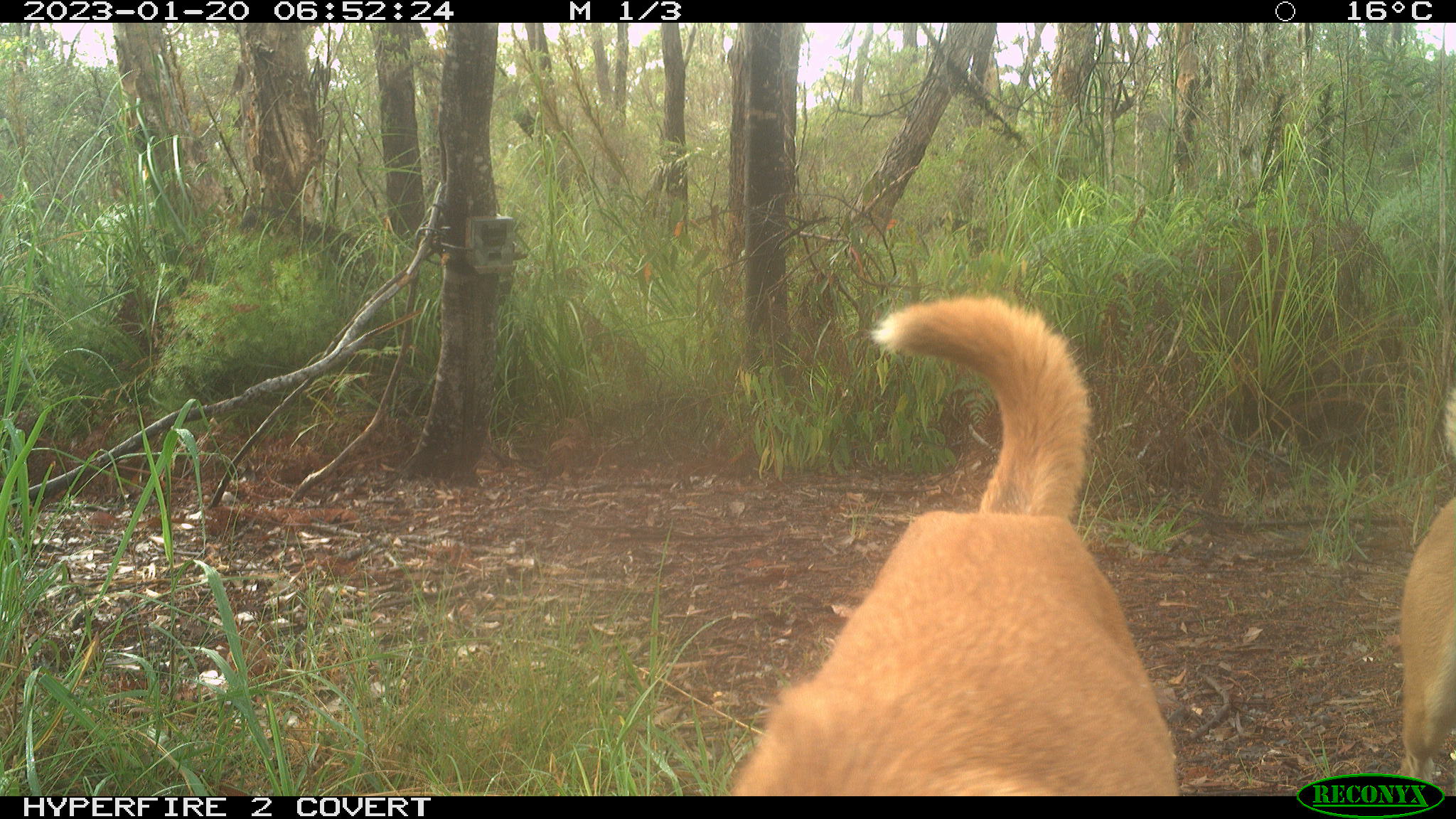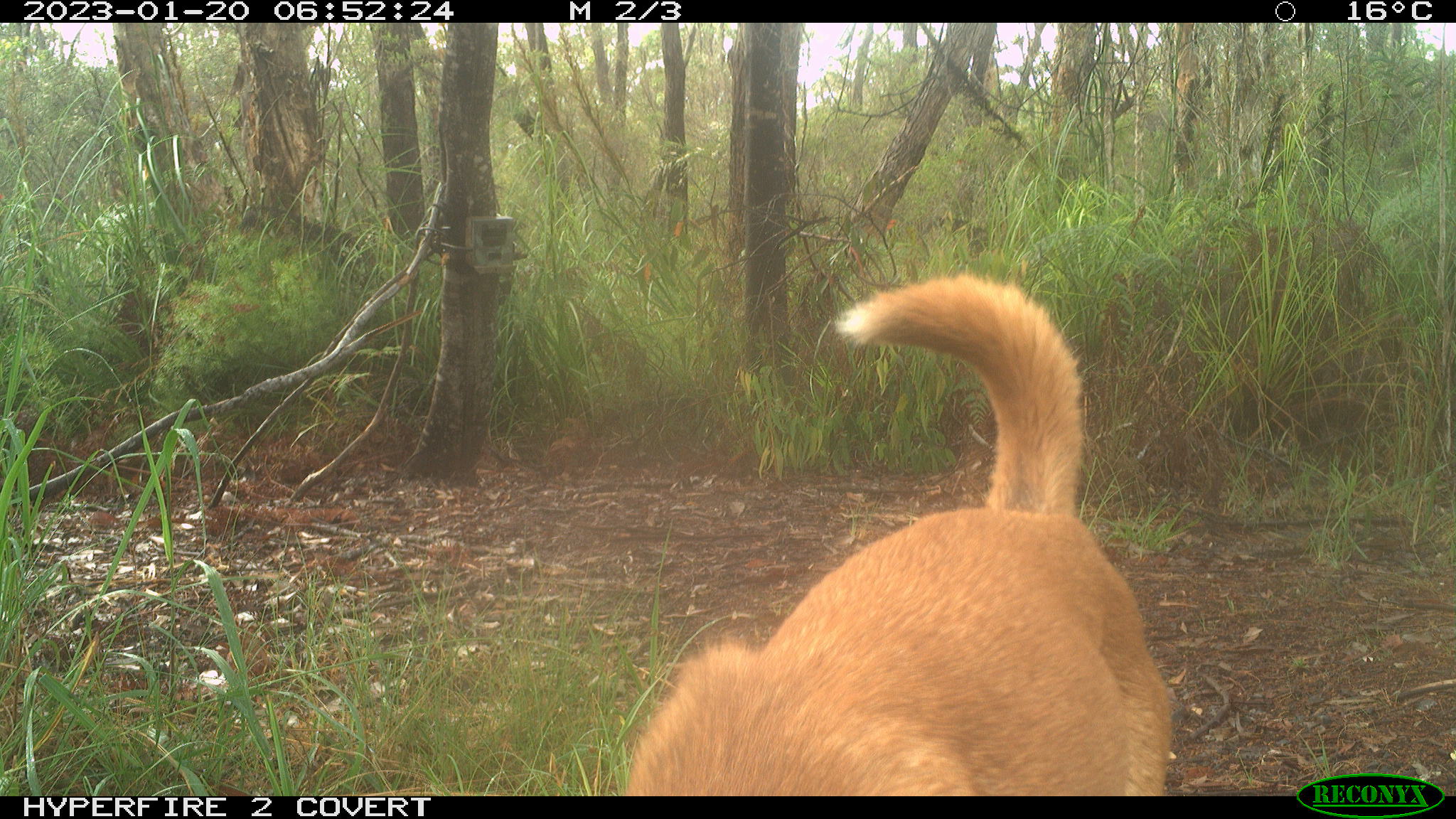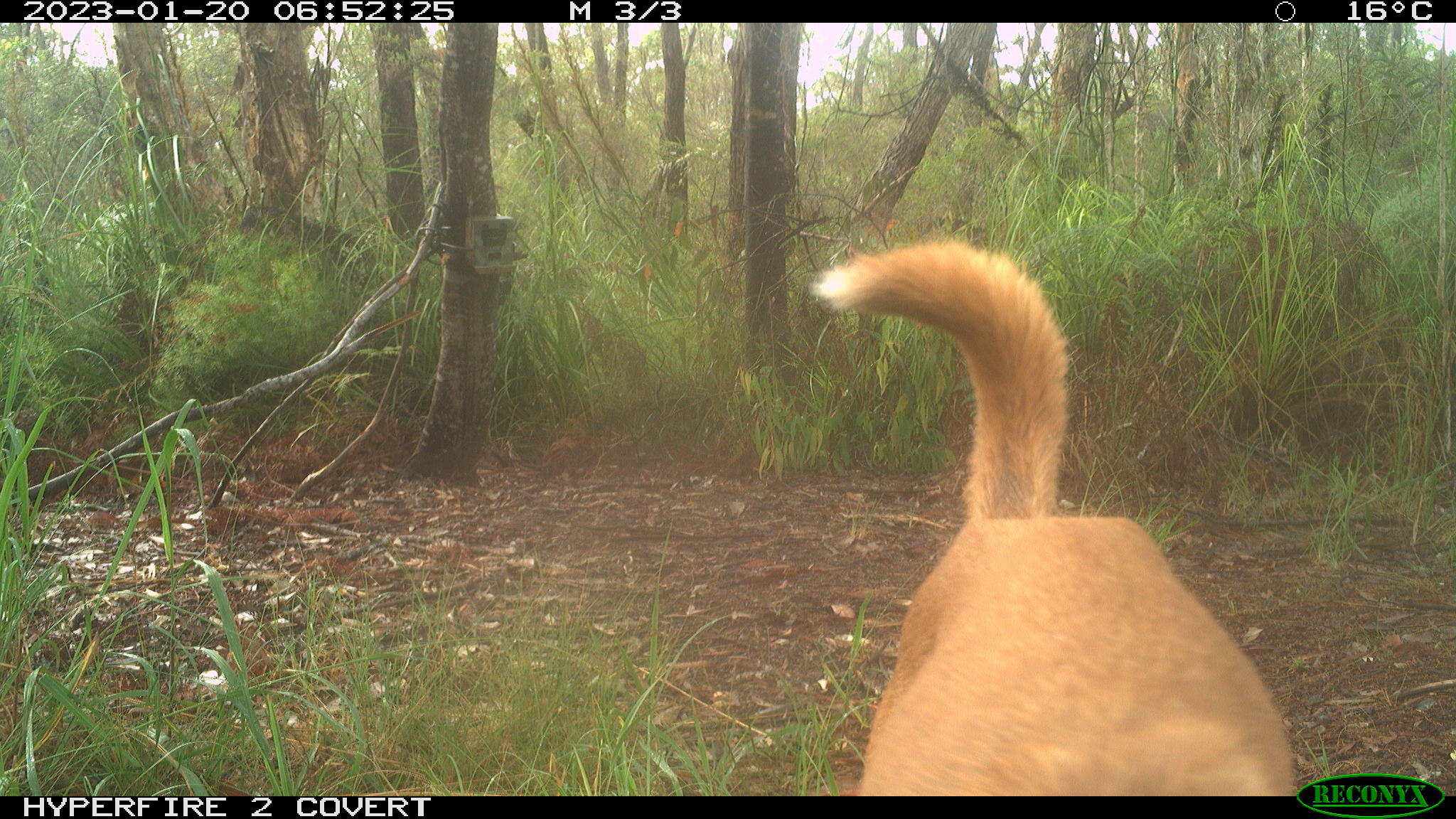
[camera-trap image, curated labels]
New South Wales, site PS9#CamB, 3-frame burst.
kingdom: Animalia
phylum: Chordata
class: Mammalia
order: Carnivora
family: Canidae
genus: Canis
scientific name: Canis familiaris dingo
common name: dingo